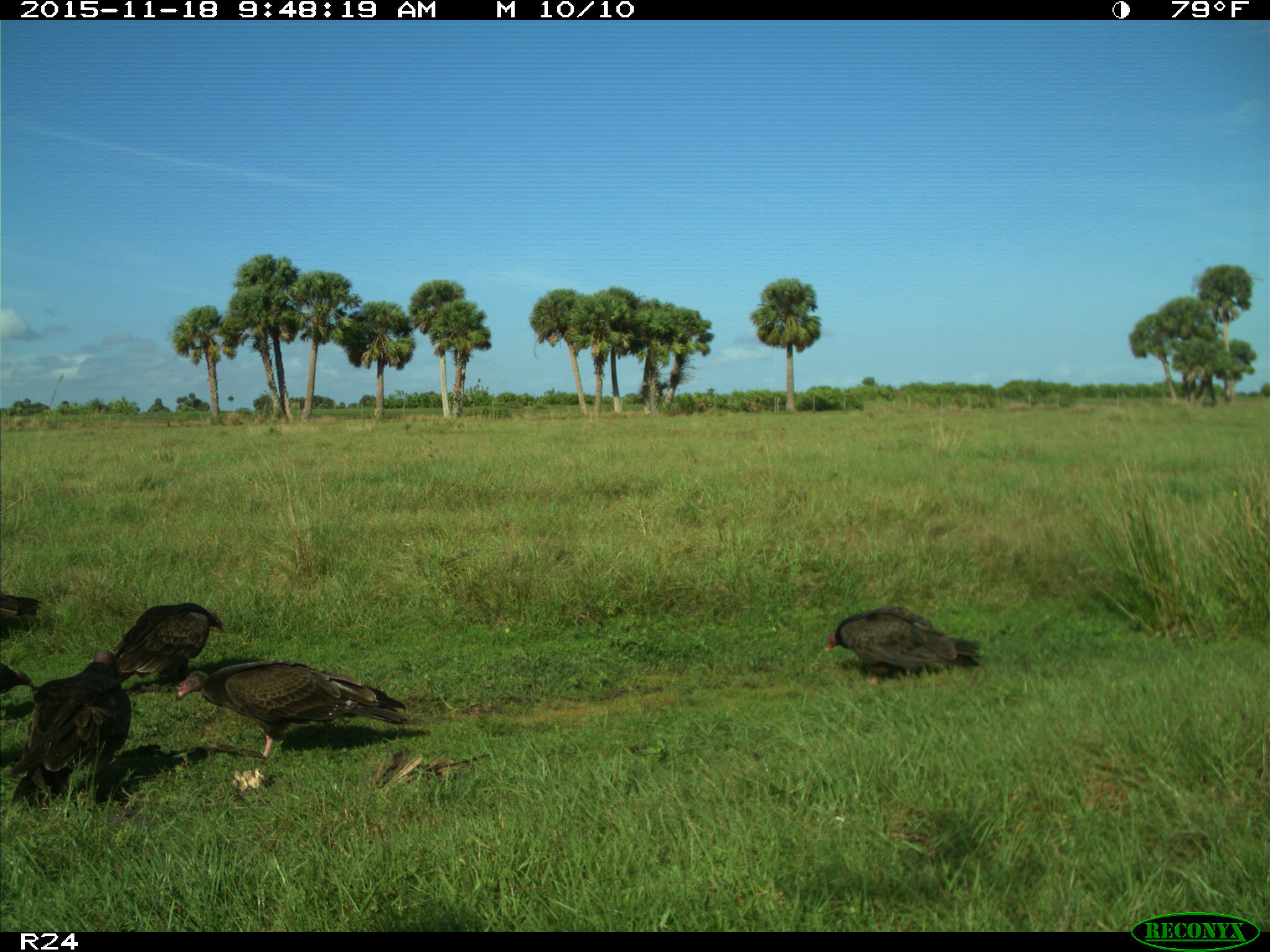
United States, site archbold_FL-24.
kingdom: Animalia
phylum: Chordata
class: Aves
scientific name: Aves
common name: birds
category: unidentified bird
Unidentified bird (birds) (Aves).